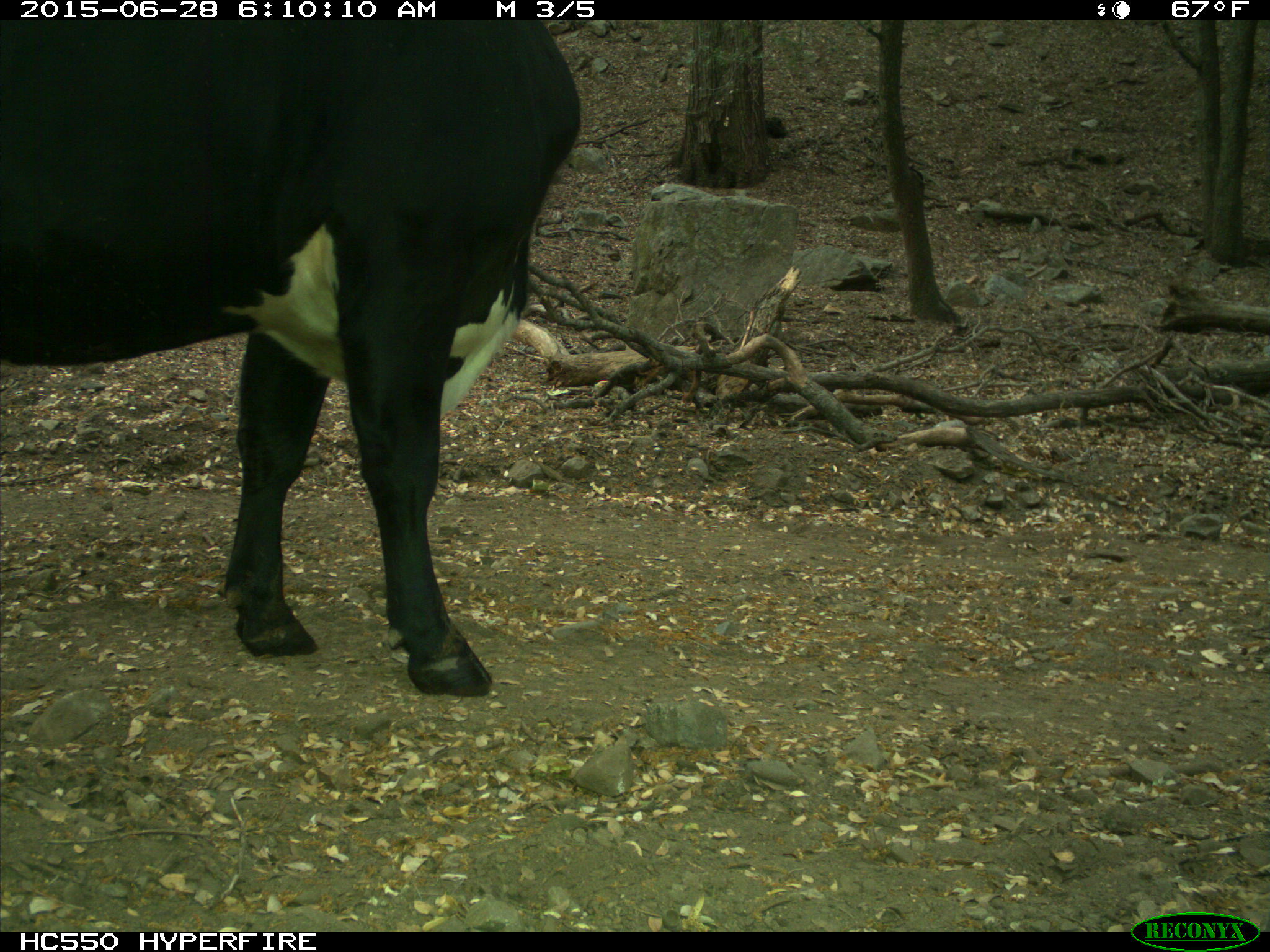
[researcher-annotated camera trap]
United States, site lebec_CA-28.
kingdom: Animalia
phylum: Chordata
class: Mammalia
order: Artiodactyla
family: Bovidae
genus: Bos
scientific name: Bos taurus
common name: domestic cow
Bos taurus (domestic cow).